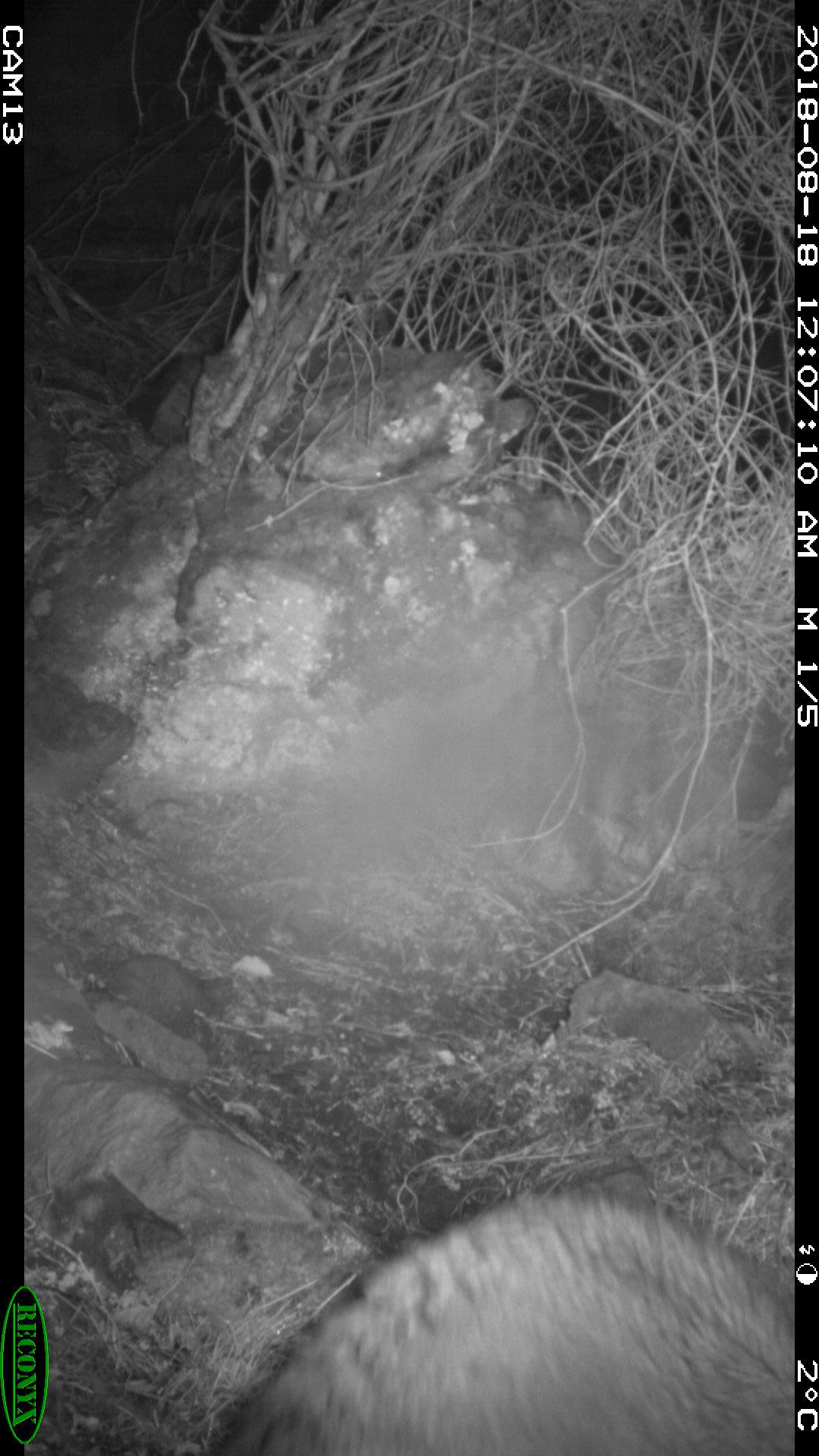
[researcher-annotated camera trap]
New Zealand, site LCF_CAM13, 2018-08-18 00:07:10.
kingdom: Animalia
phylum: Chordata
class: Mammalia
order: Diprotodontia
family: Macropodidae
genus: Notamacropus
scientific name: Notamacropus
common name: wallaby